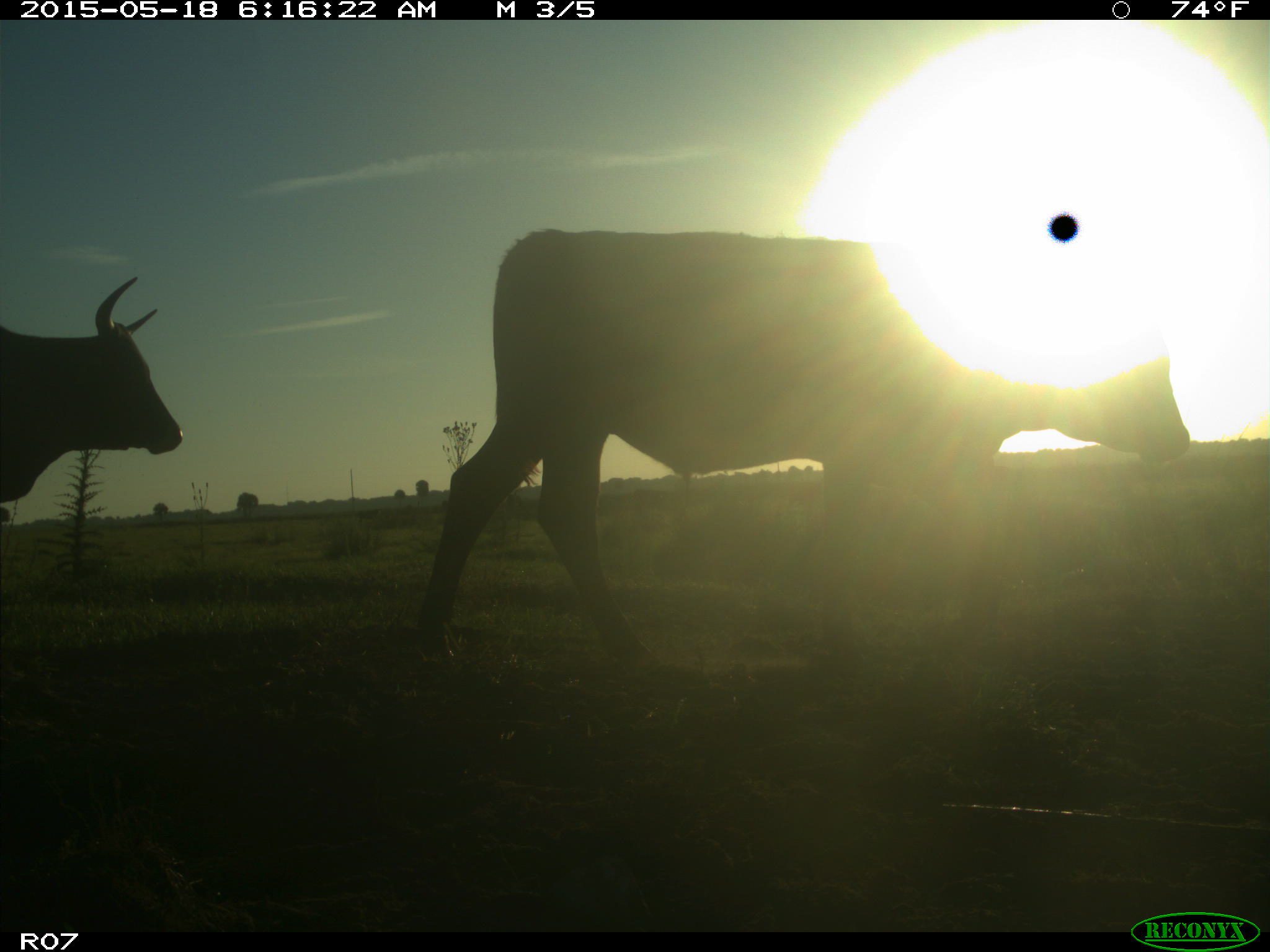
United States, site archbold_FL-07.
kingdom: Animalia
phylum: Chordata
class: Mammalia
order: Artiodactyla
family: Bovidae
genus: Bos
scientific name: Bos taurus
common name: domestic cow